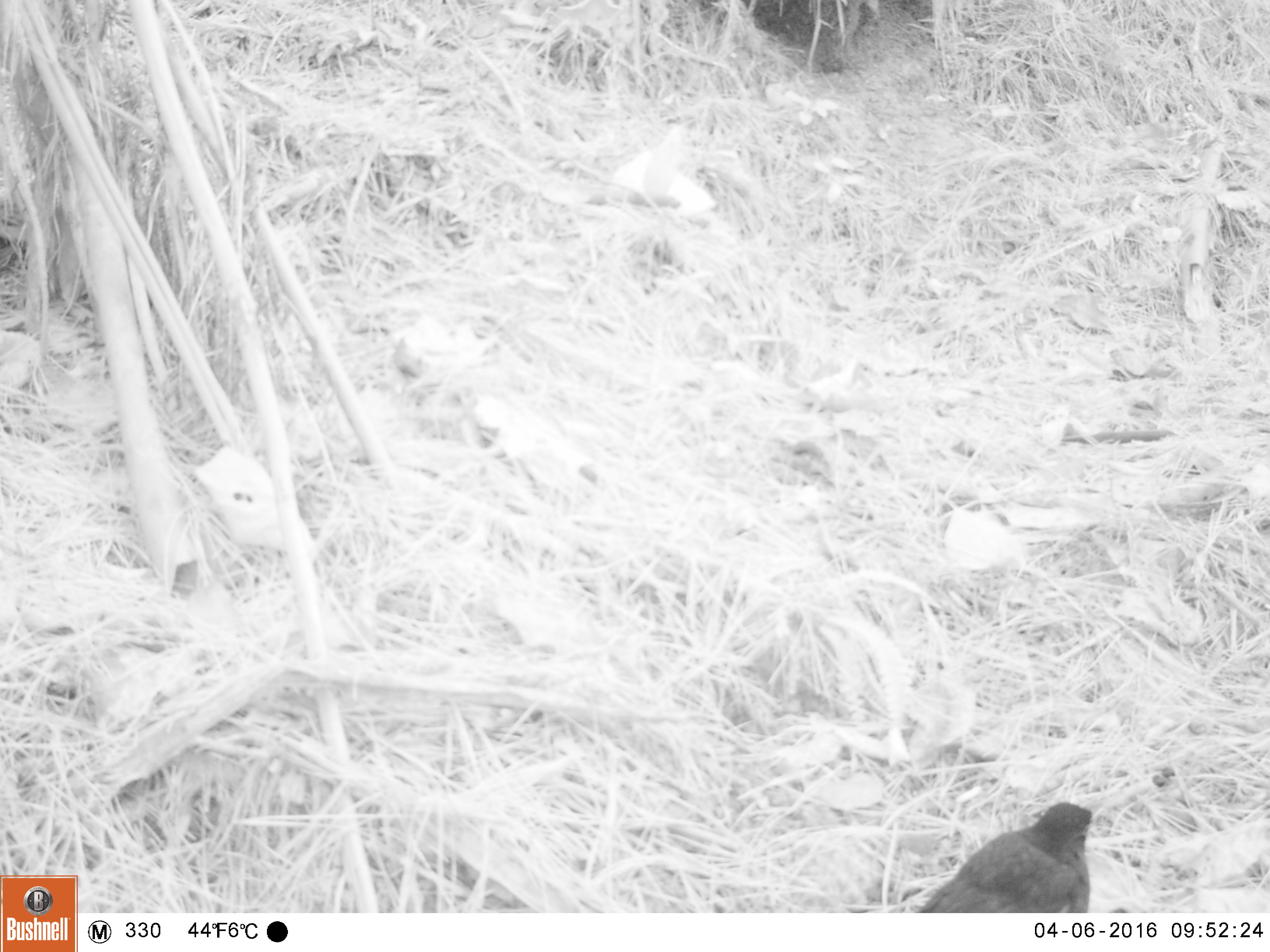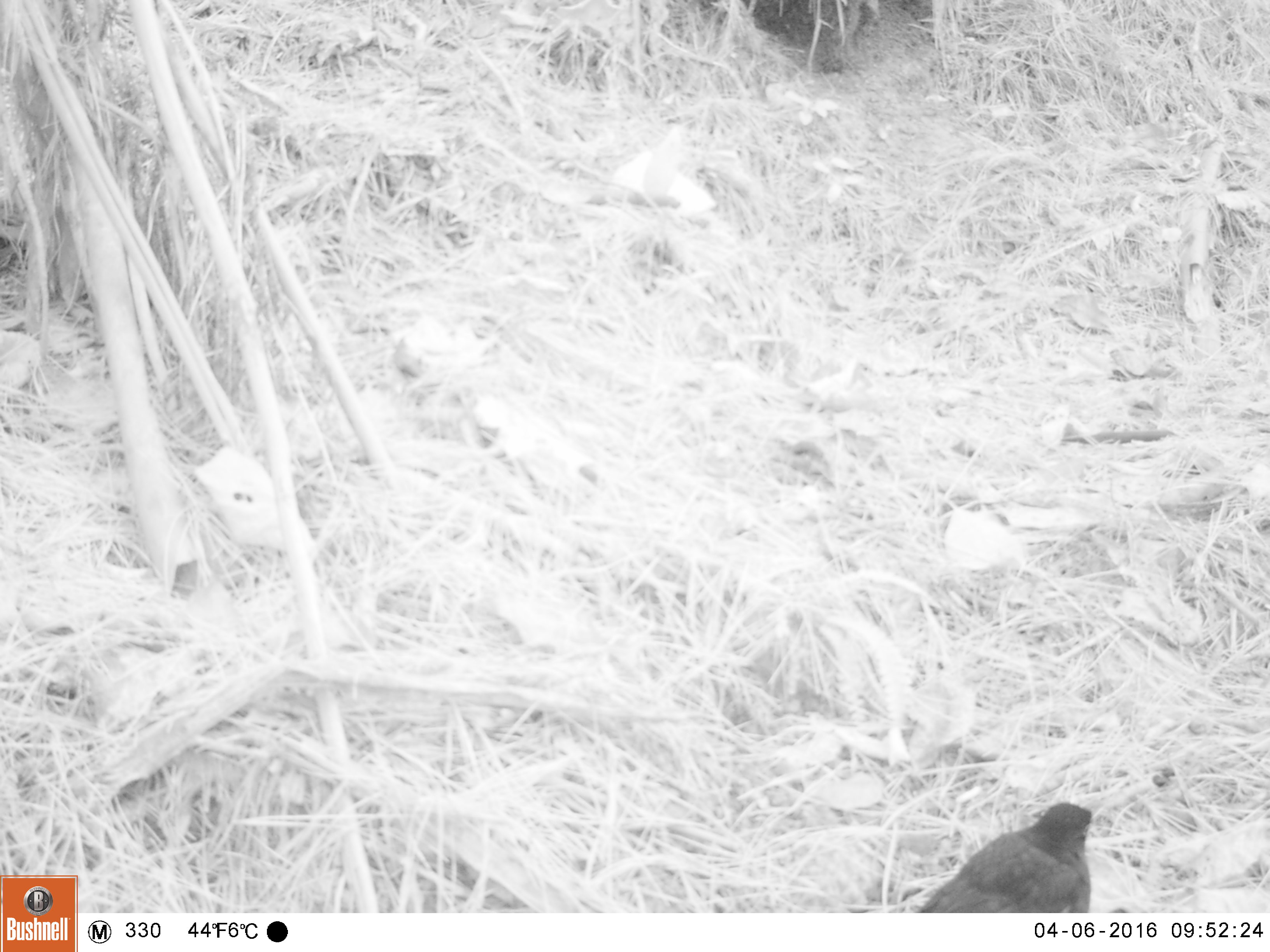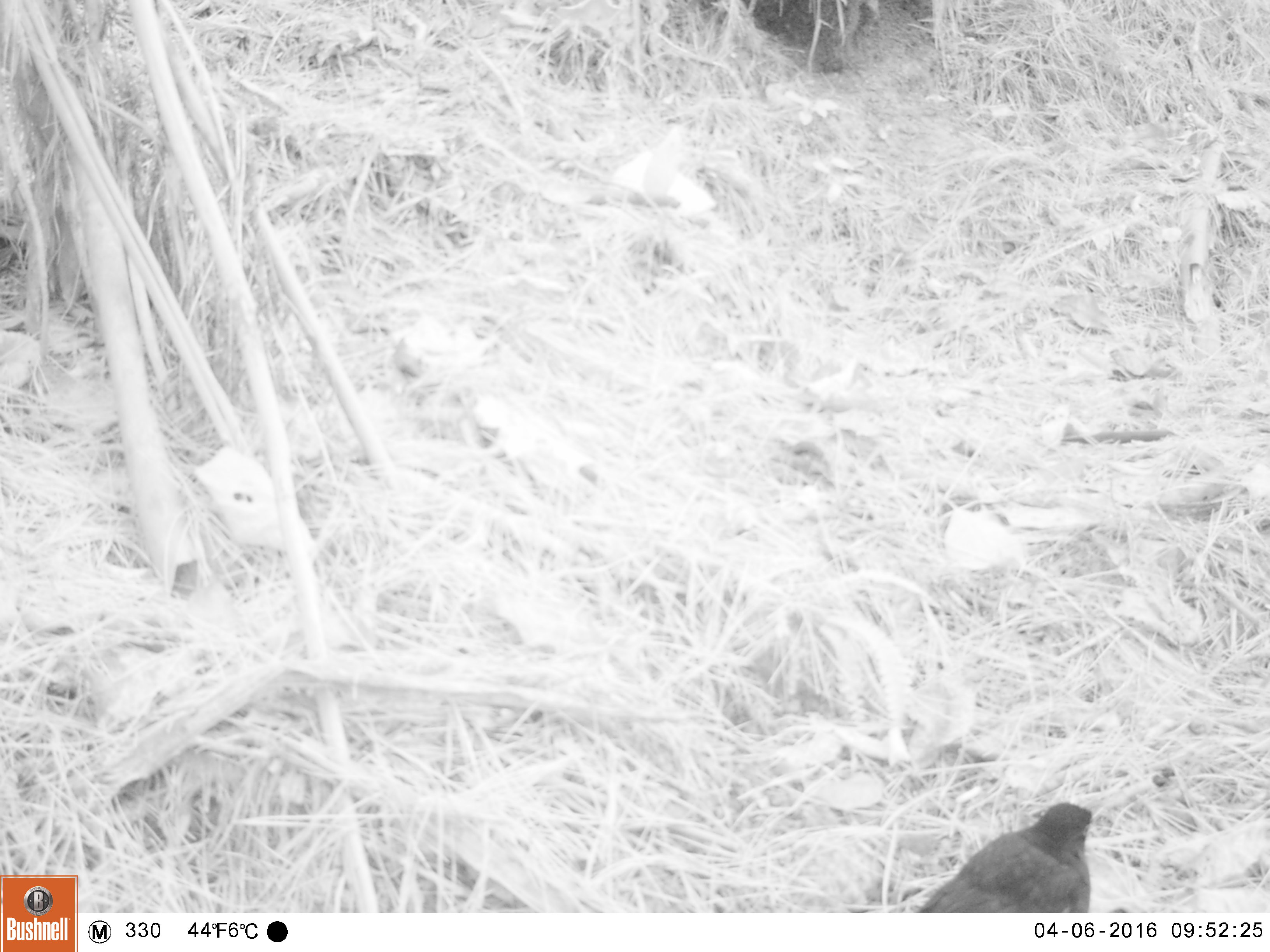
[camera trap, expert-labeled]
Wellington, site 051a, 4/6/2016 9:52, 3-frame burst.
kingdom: Animalia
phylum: Chordata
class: Aves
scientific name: Aves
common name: bird